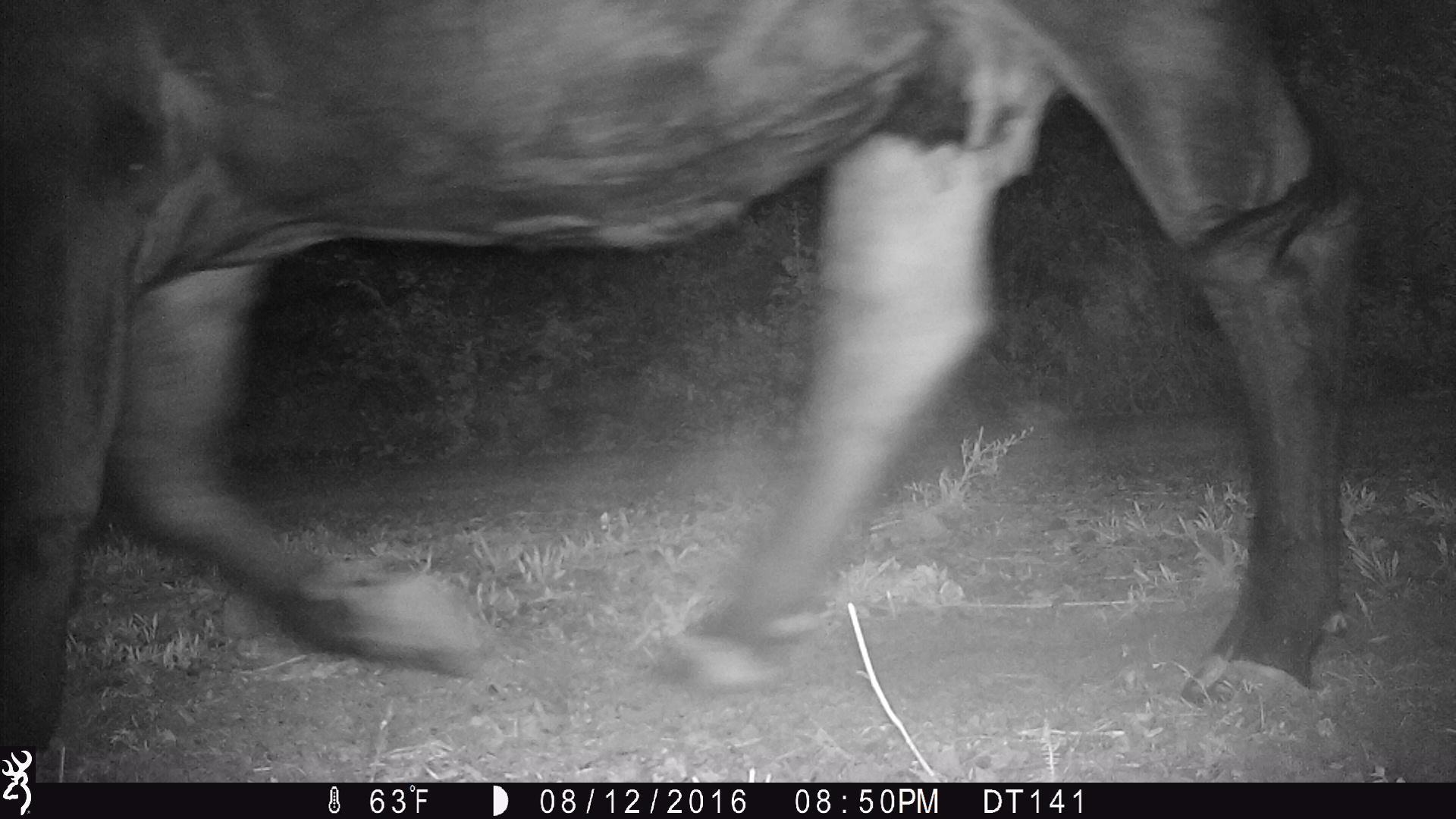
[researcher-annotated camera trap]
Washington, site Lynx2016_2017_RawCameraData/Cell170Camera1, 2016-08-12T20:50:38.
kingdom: Animalia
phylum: Chordata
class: Mammalia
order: Artiodactyla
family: Bovidae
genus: Bos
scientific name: Bos taurus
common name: domestic cattle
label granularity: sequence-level